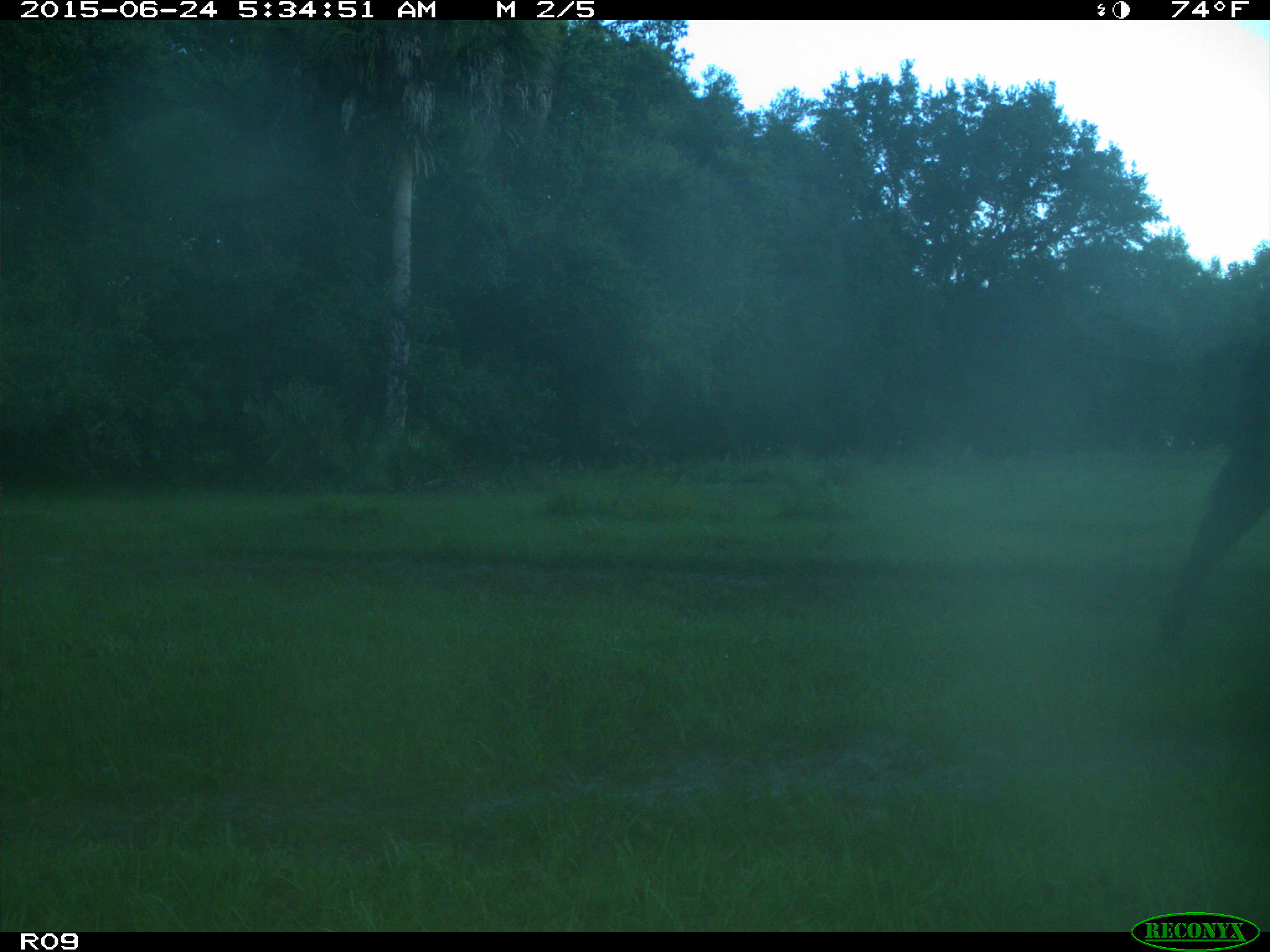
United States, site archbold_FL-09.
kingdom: Animalia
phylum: Chordata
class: Mammalia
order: Artiodactyla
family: Bovidae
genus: Bos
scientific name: Bos taurus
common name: domestic cow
Bos taurus (domestic cow).